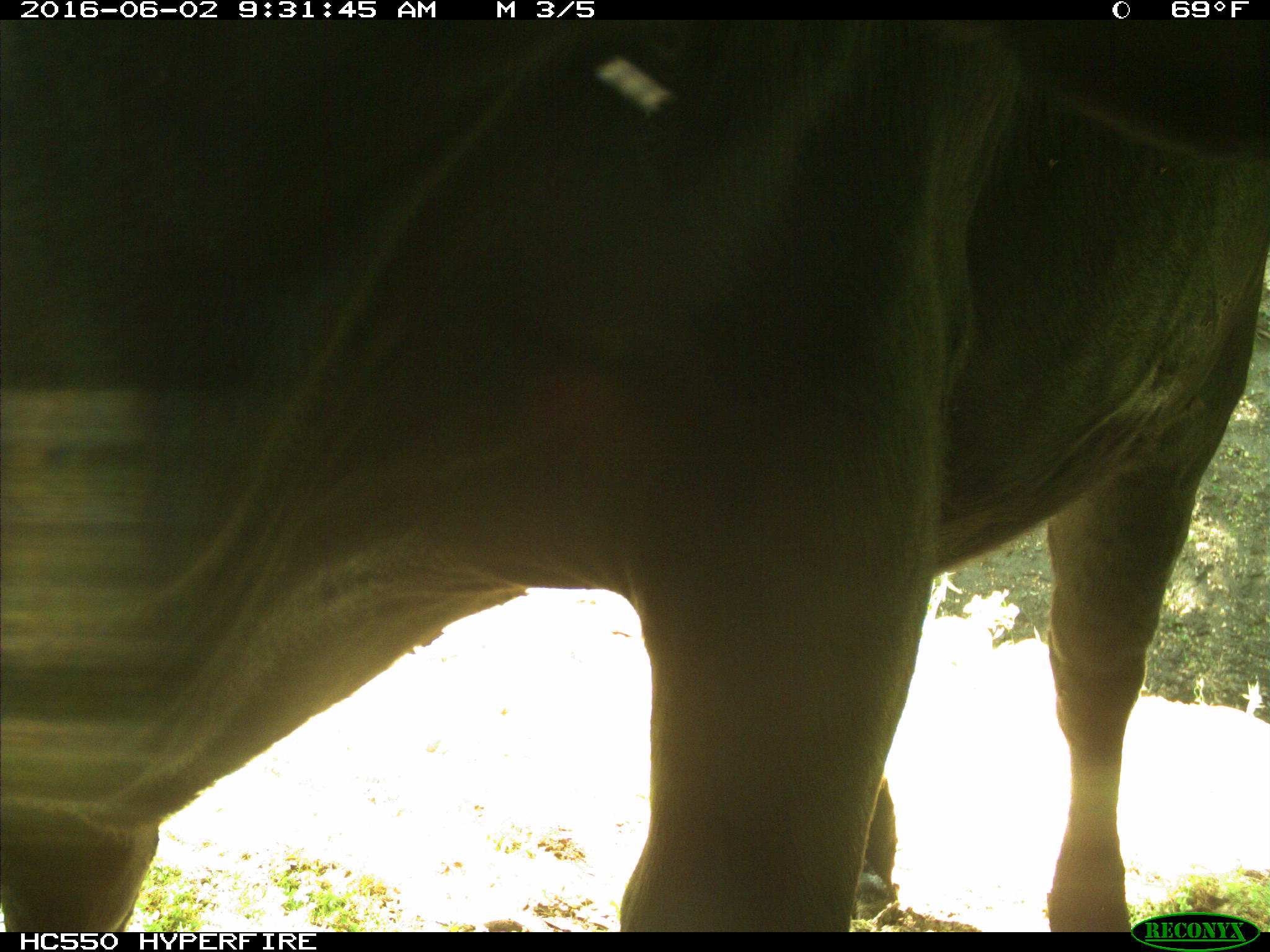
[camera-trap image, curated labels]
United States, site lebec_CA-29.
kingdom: Animalia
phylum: Chordata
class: Mammalia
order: Artiodactyla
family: Bovidae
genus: Bos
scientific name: Bos taurus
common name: domestic cow